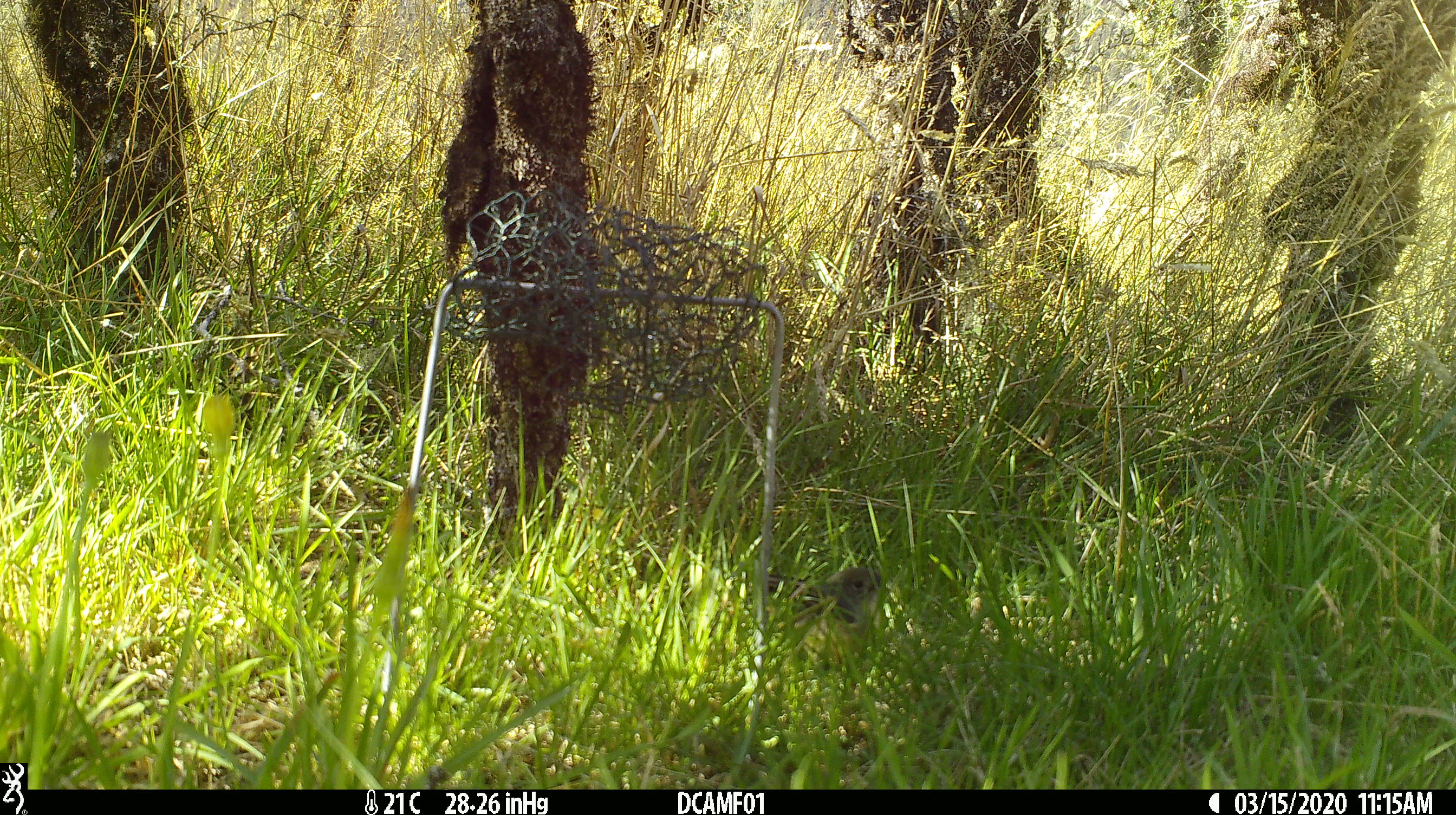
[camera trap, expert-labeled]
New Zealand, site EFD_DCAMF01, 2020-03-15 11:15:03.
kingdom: Animalia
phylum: Chordata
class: Aves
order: Passeriformes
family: Petroicidae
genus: Petroica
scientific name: Petroica macrocephala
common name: tomtit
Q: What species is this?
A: Tomtit (Petroica macrocephala).